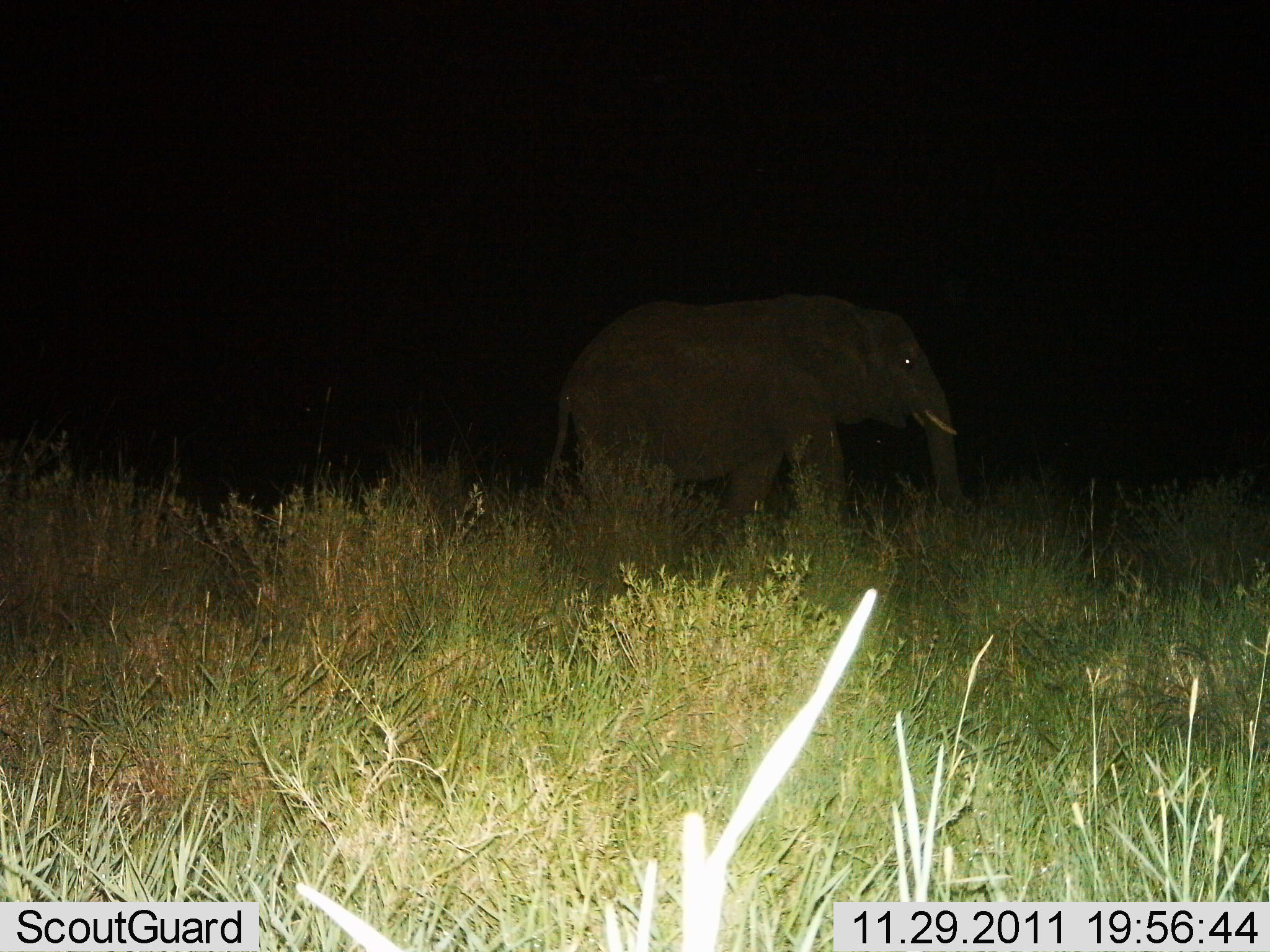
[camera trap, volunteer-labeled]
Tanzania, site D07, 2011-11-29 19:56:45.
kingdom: Animalia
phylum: Chordata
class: Mammalia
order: Proboscidea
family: Elephantidae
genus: Loxodonta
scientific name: Loxodonta africana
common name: african bush elephant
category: elephant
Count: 1.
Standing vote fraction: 36%.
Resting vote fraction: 0%.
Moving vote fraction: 64%.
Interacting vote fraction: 0%.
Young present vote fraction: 0%.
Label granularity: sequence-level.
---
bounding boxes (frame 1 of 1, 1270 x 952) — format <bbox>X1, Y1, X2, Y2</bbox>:
animal: <bbox>544, 293, 966, 550</bbox>